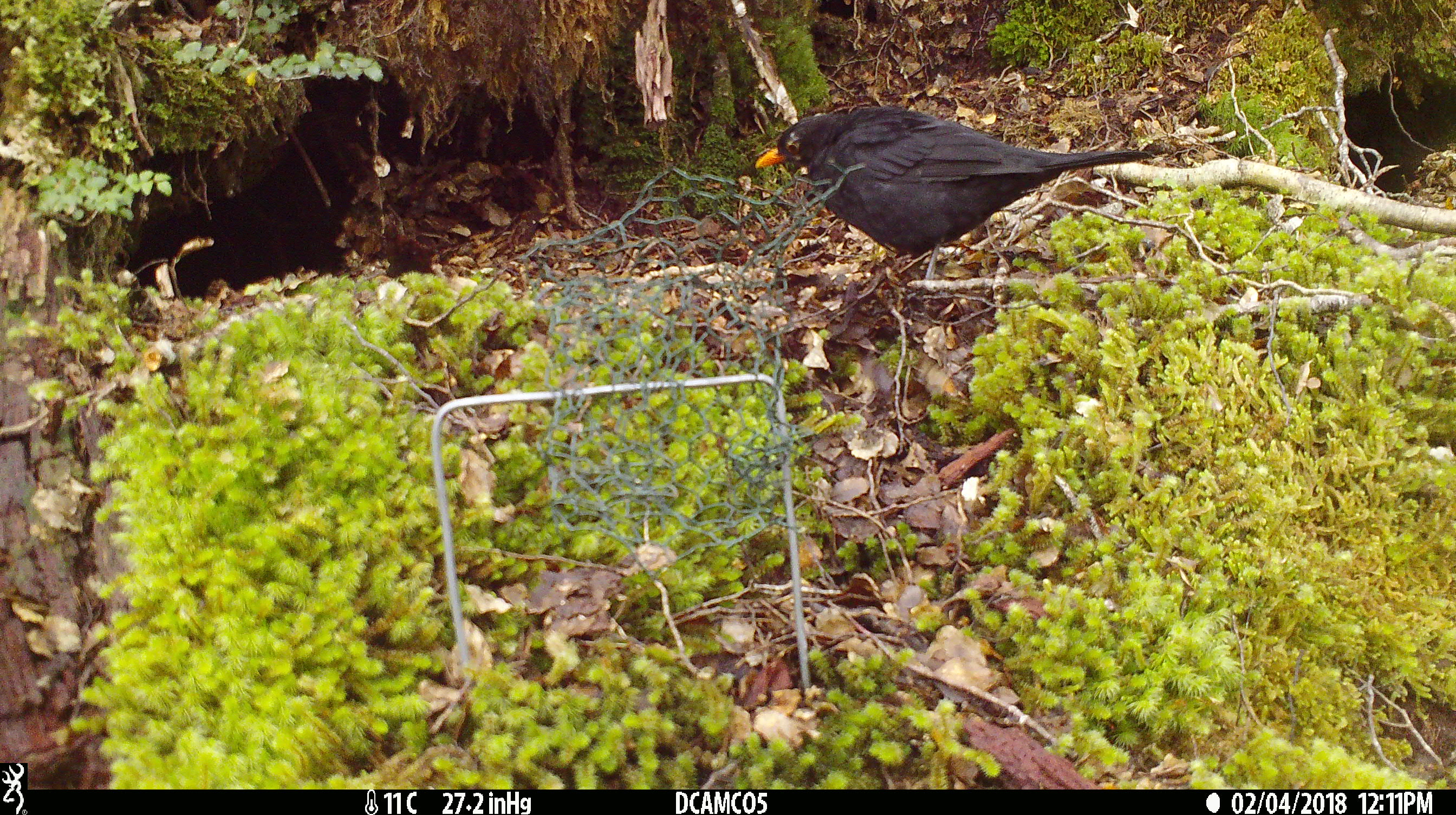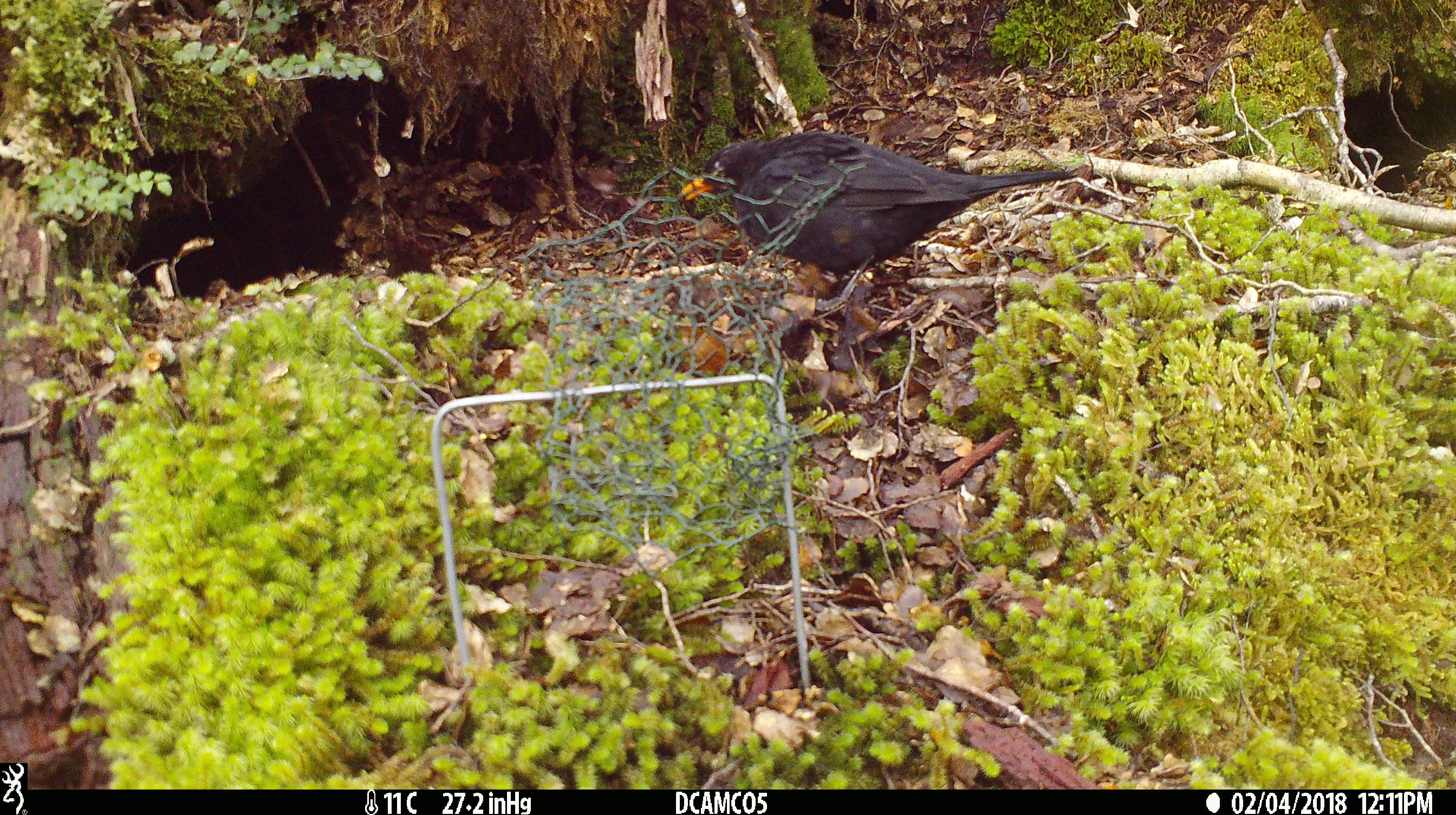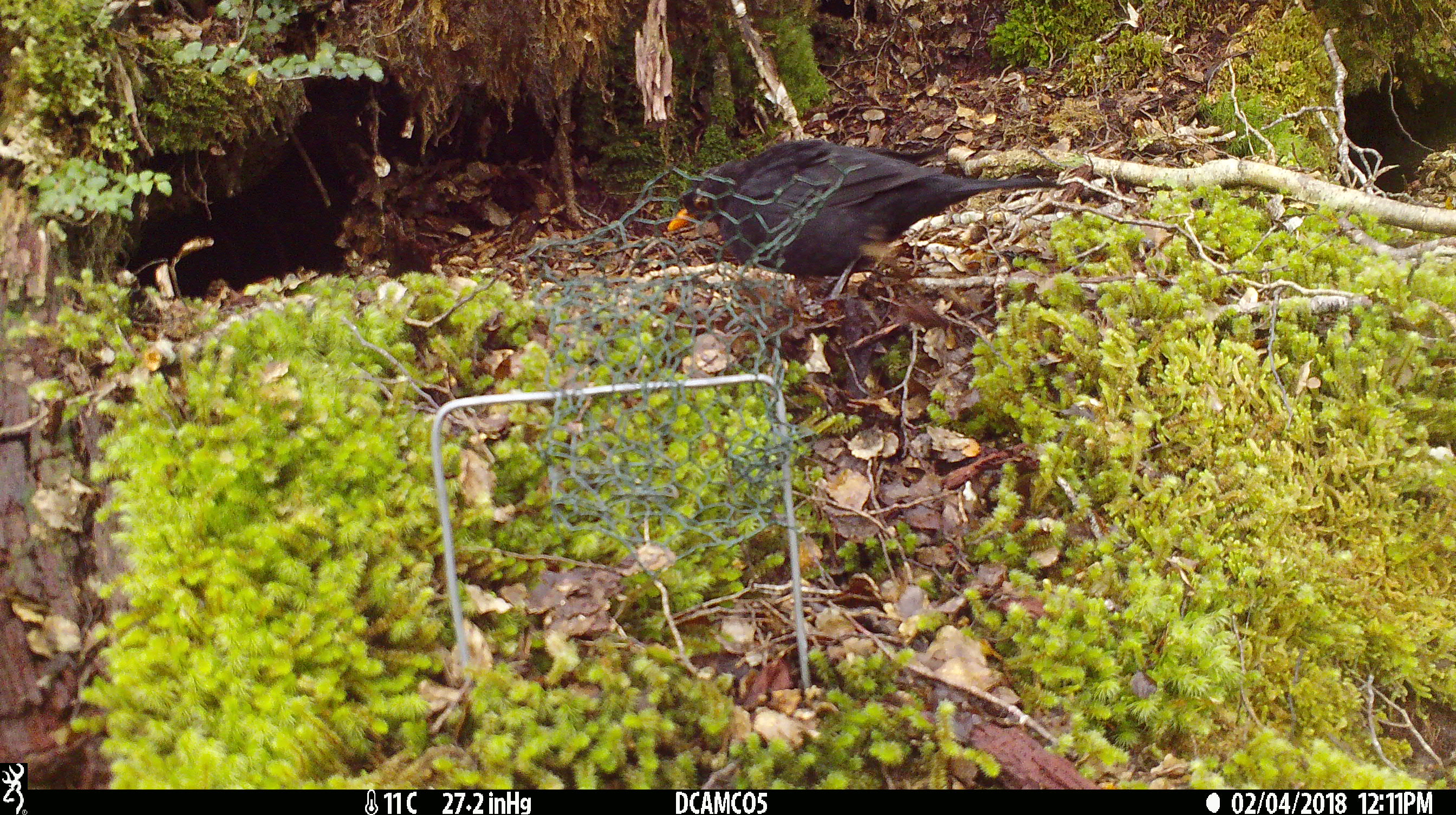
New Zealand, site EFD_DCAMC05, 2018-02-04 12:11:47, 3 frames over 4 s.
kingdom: Animalia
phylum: Chordata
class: Aves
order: Passeriformes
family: Turdidae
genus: Turdus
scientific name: Turdus merula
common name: eurasian blackbird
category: blackbird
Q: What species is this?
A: Blackbird (eurasian blackbird) (Turdus merula).